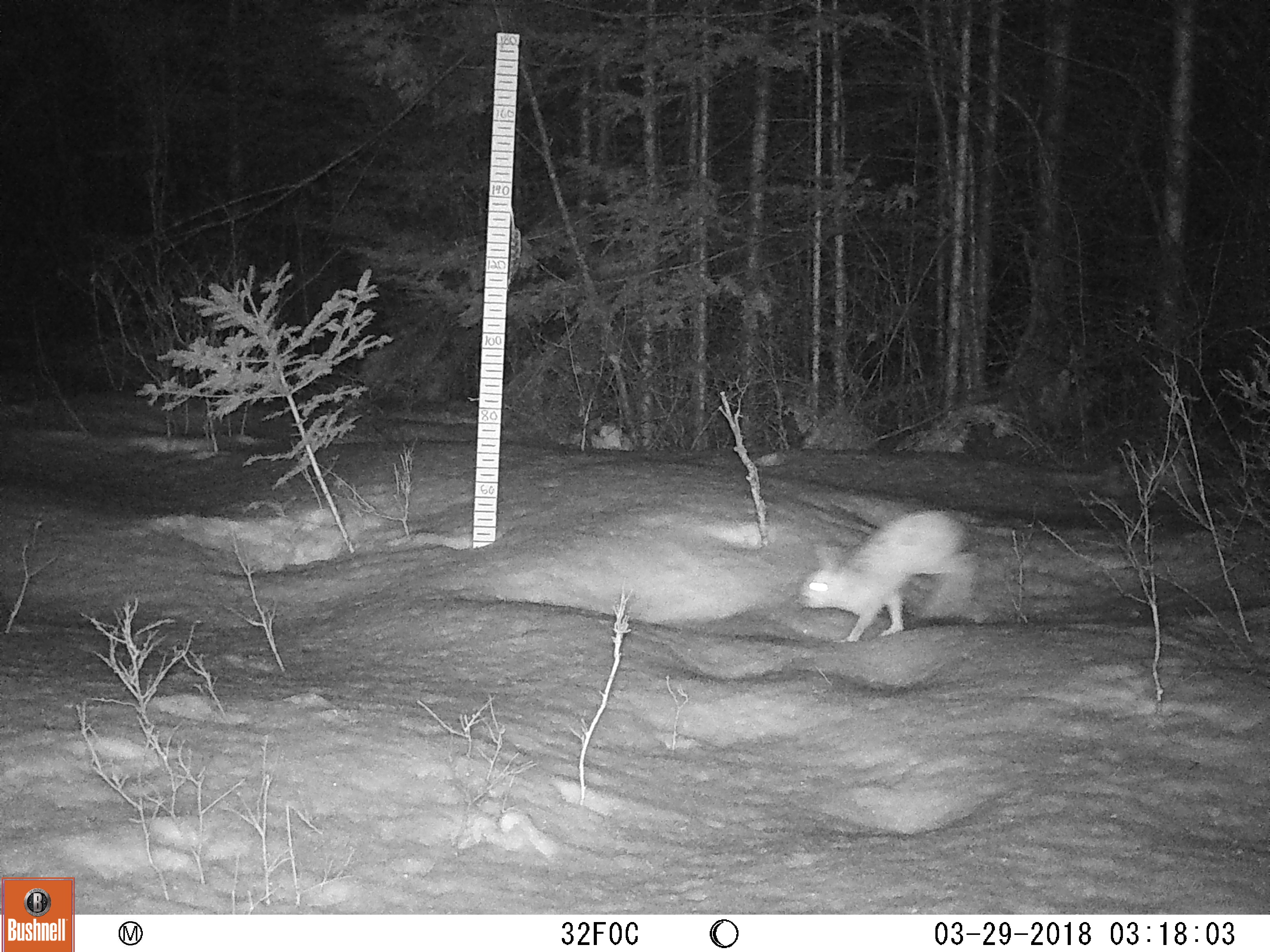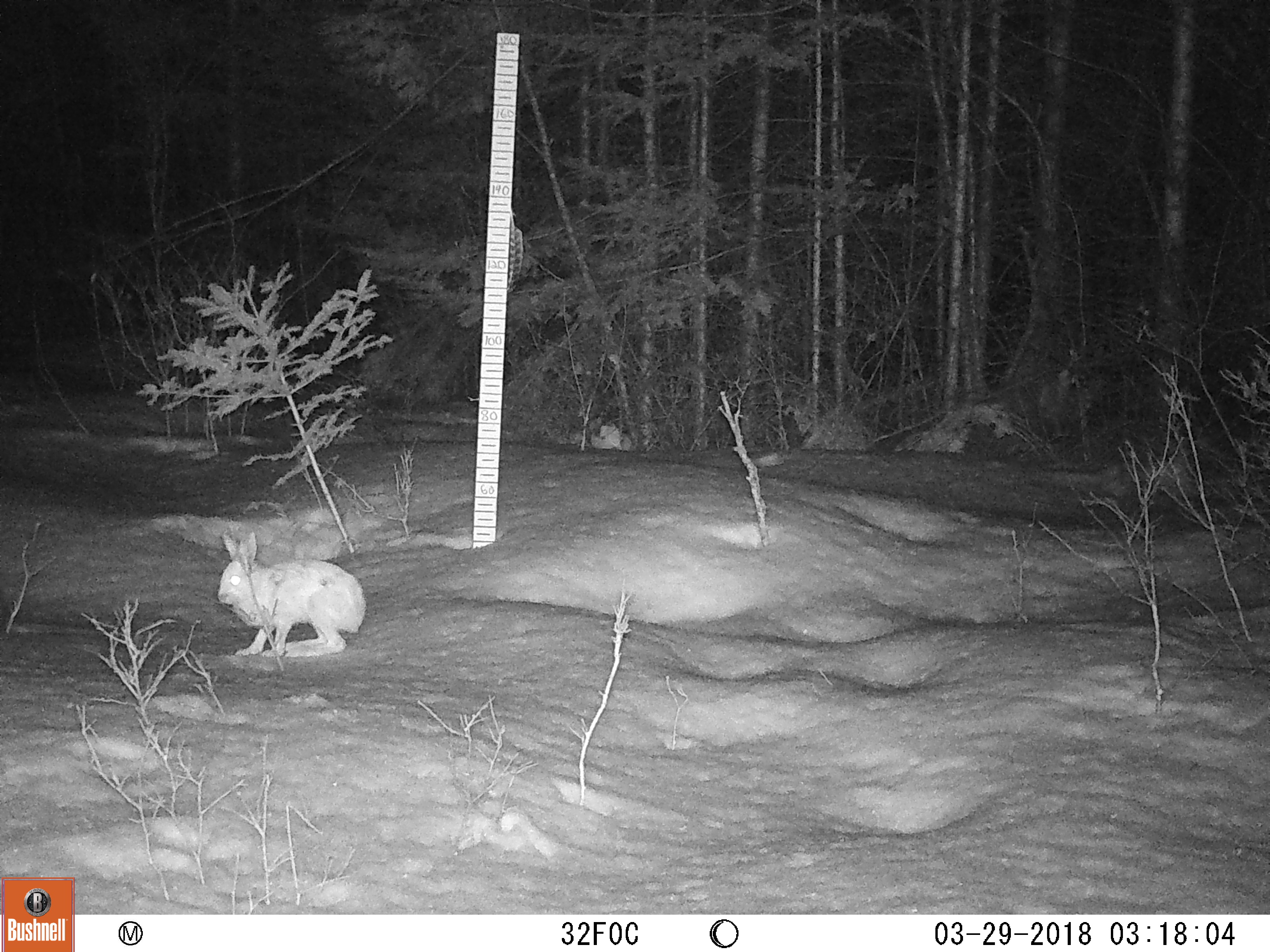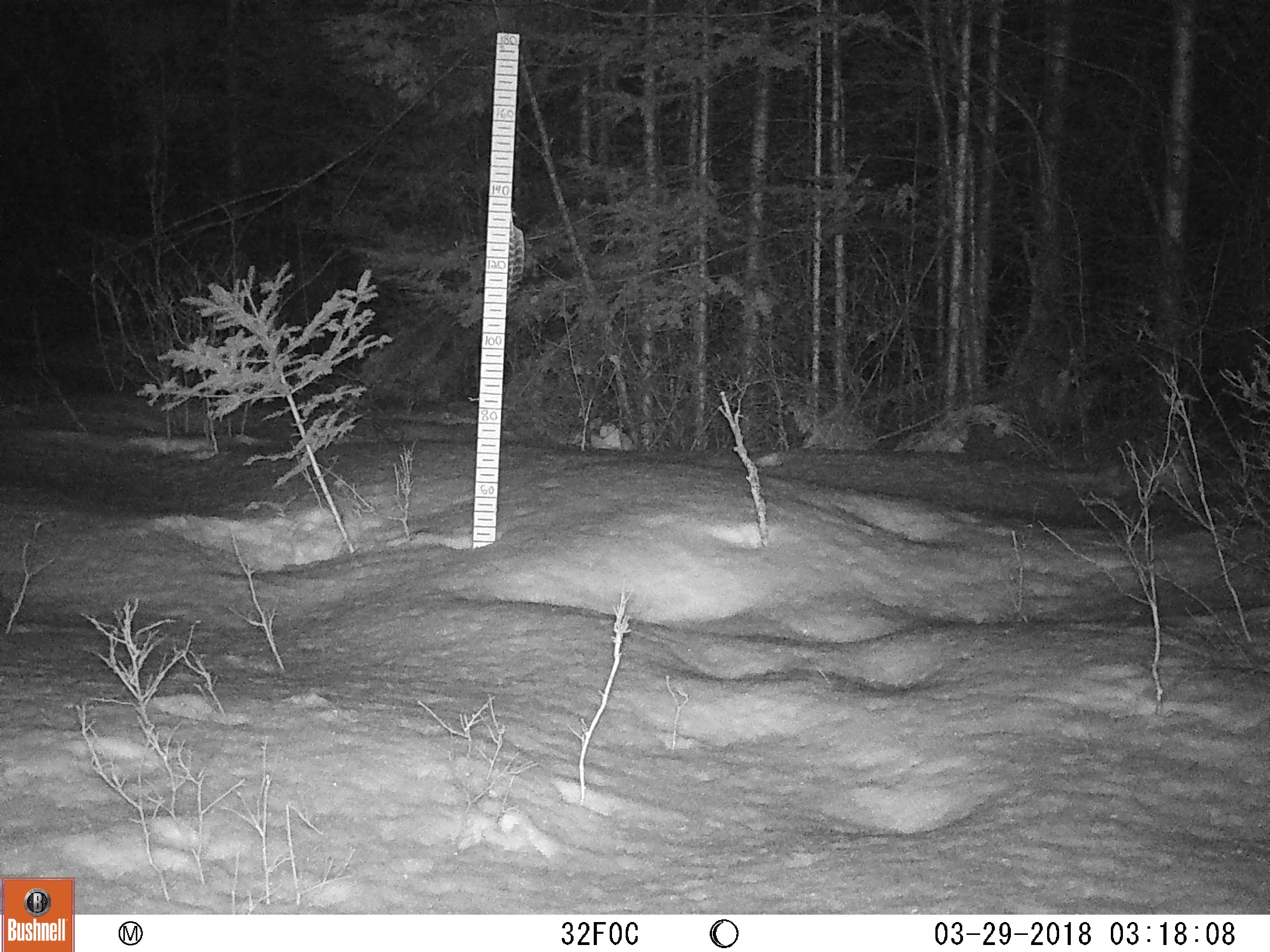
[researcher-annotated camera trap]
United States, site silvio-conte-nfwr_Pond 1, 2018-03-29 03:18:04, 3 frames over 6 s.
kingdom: Animalia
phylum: Chordata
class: Mammalia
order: Lagomorpha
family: Leporidae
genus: Lepus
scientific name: Lepus americanus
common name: snowshoe hare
Snowshoe hare (Lepus americanus).